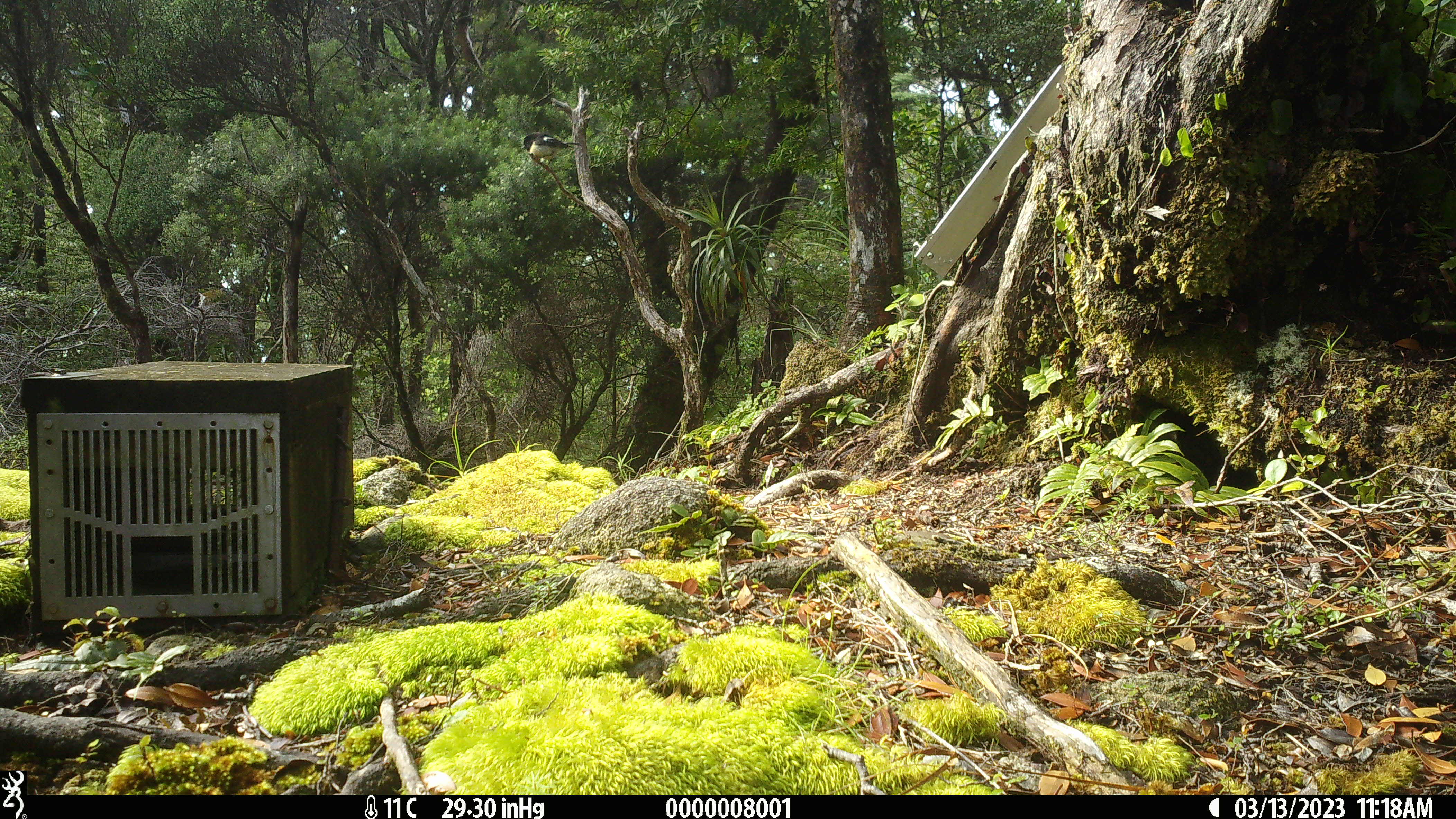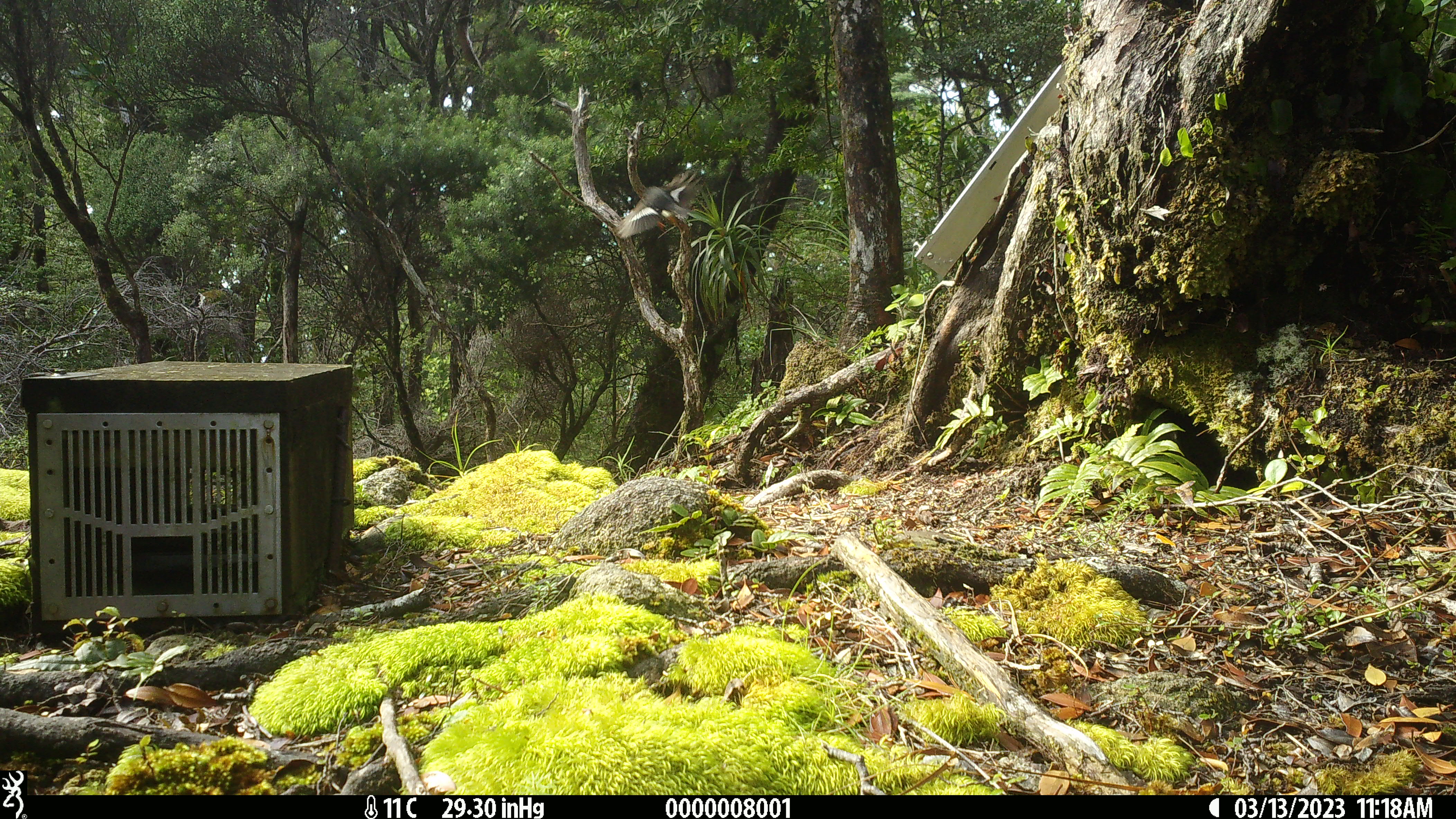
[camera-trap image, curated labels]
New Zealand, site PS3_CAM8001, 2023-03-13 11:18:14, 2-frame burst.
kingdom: Animalia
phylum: Chordata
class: Aves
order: Passeriformes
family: Petroicidae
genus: Petroica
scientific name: Petroica macrocephala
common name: tomtit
Tomtit (Petroica macrocephala).